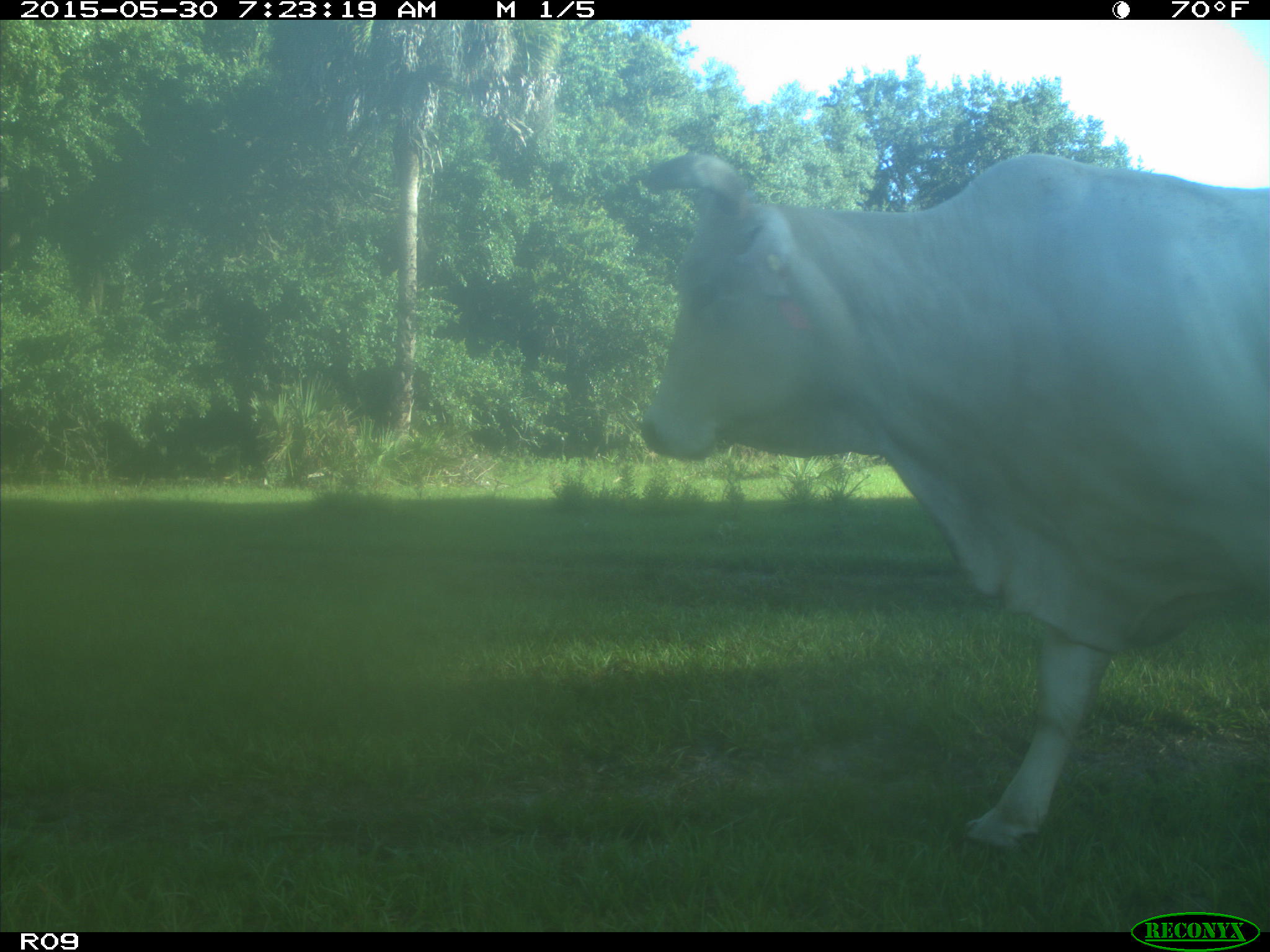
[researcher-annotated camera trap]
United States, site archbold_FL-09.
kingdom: Animalia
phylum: Chordata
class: Mammalia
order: Artiodactyla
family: Bovidae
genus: Bos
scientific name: Bos taurus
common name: domestic cow